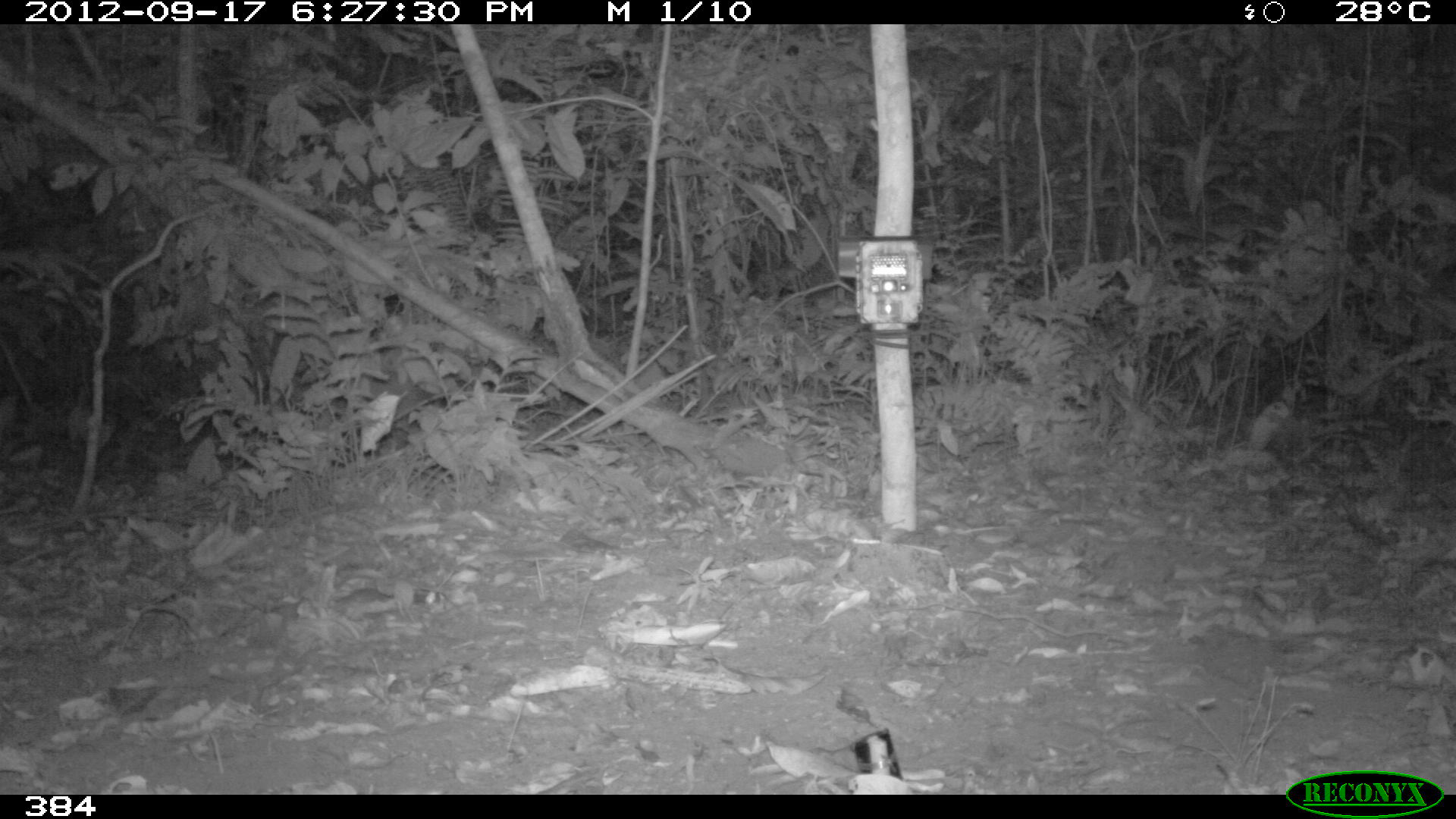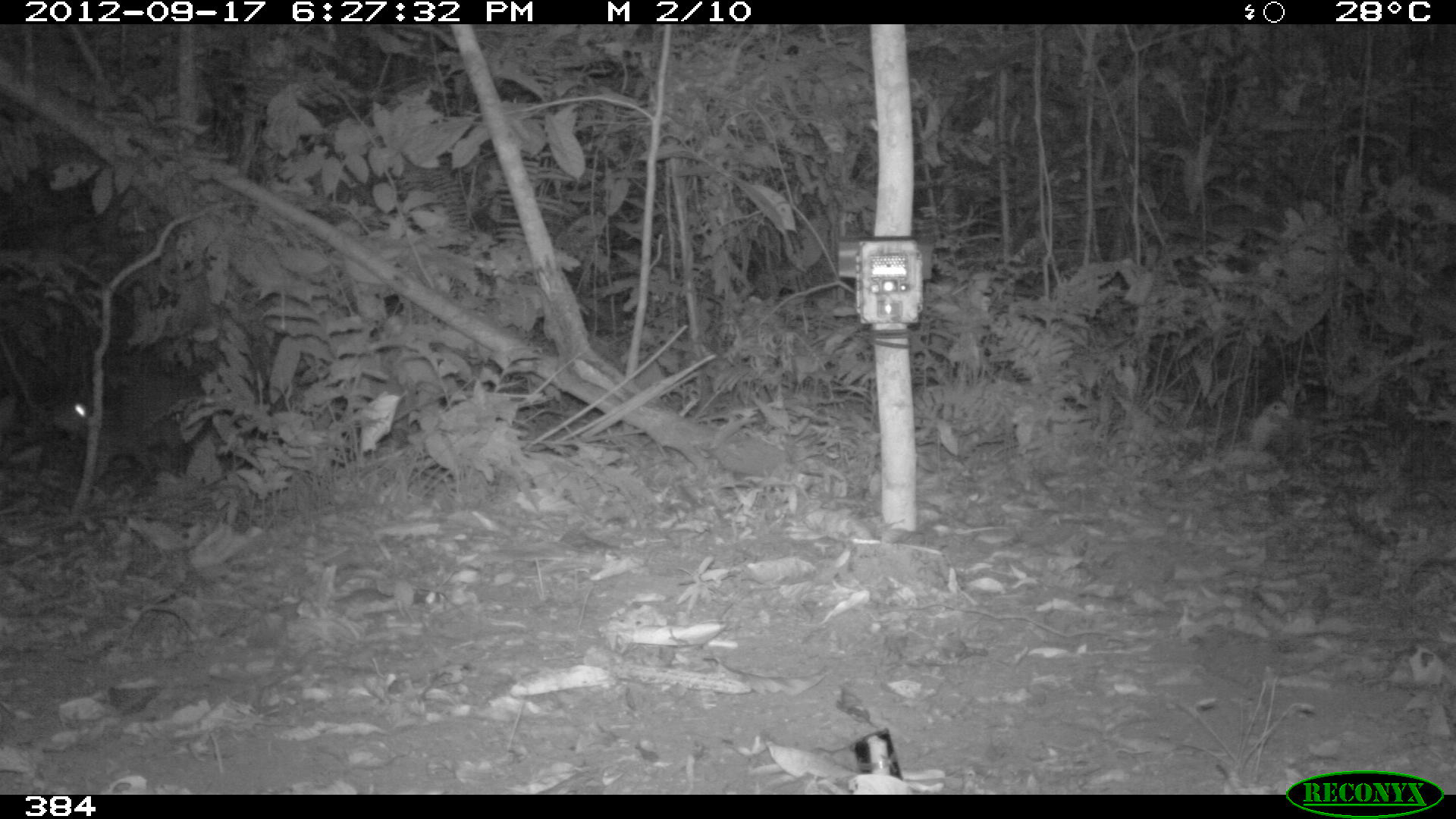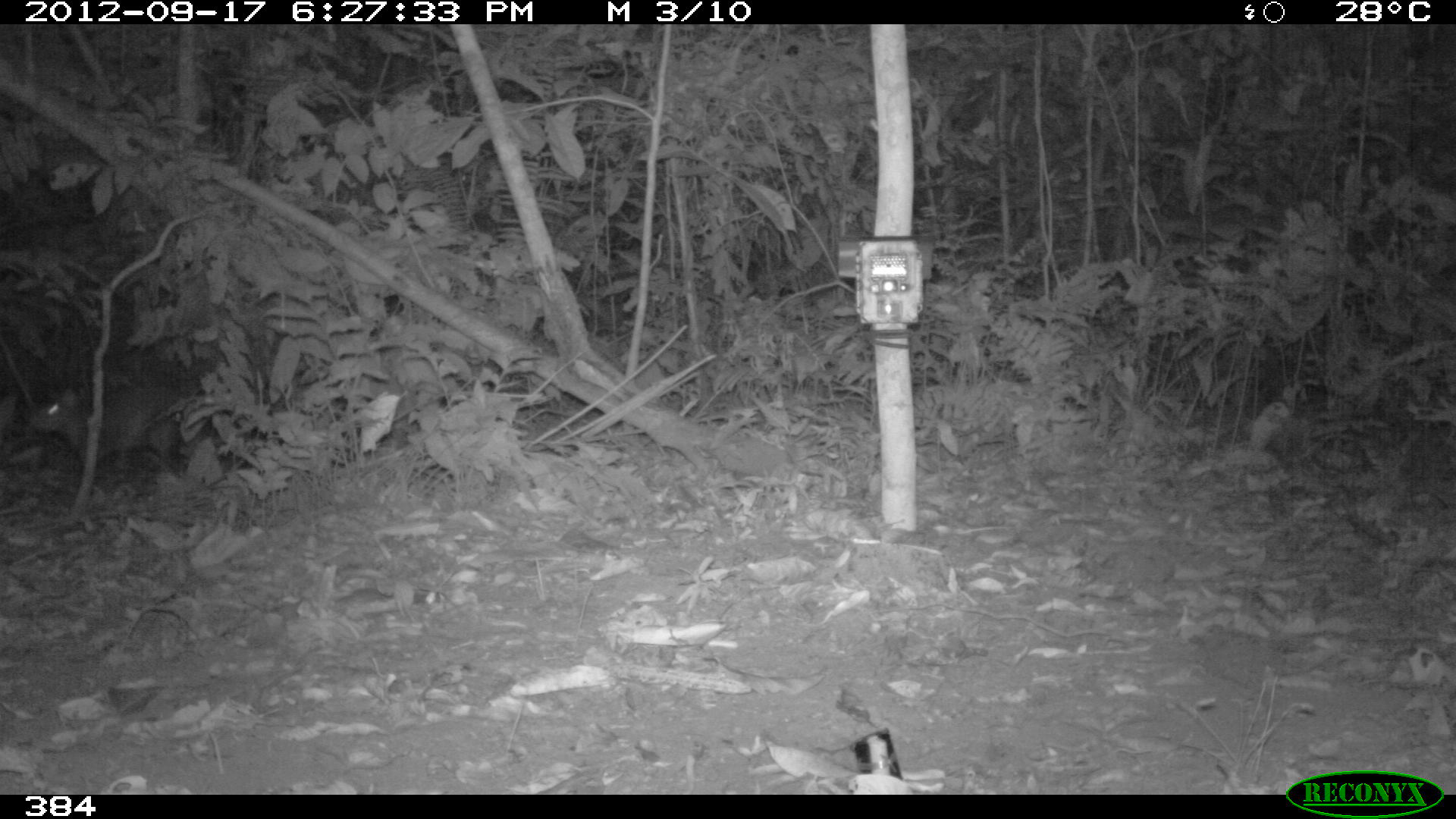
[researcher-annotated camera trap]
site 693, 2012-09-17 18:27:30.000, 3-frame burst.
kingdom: Animalia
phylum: Chordata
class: Mammalia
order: Artiodactyla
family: Tayassuidae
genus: Tayassu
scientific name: Tayassu pecari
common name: white-lipped peccary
Tayassu pecari (white-lipped peccary).